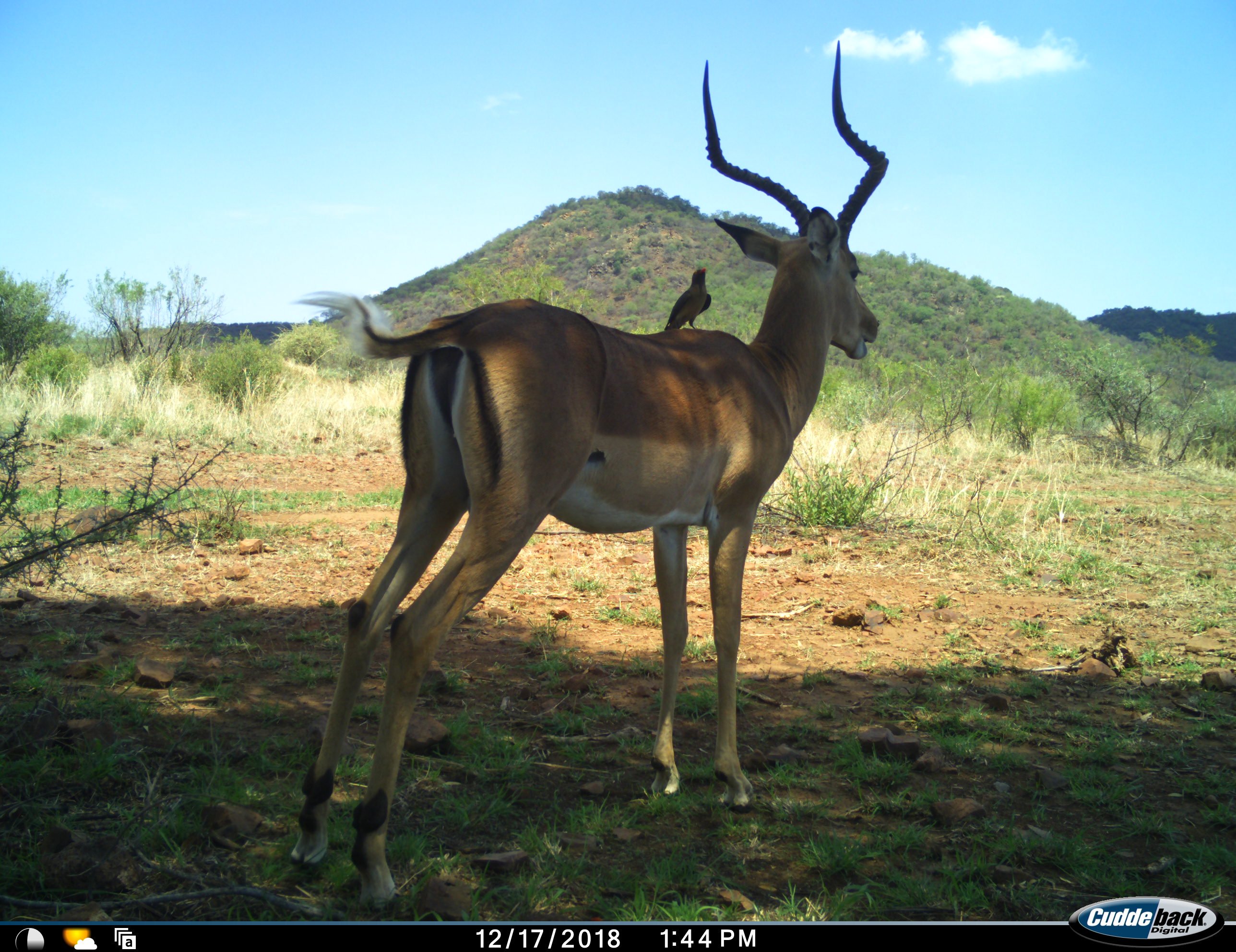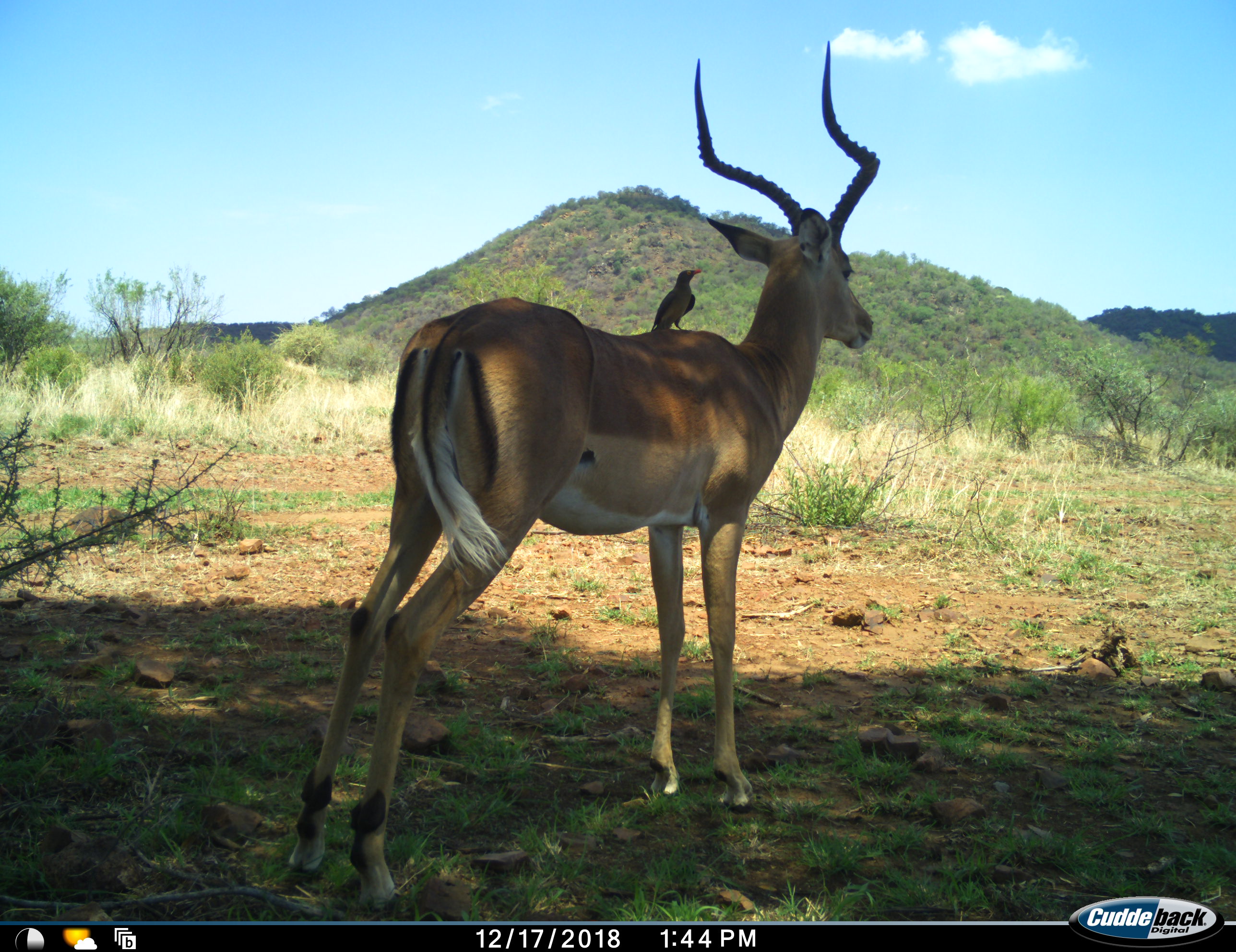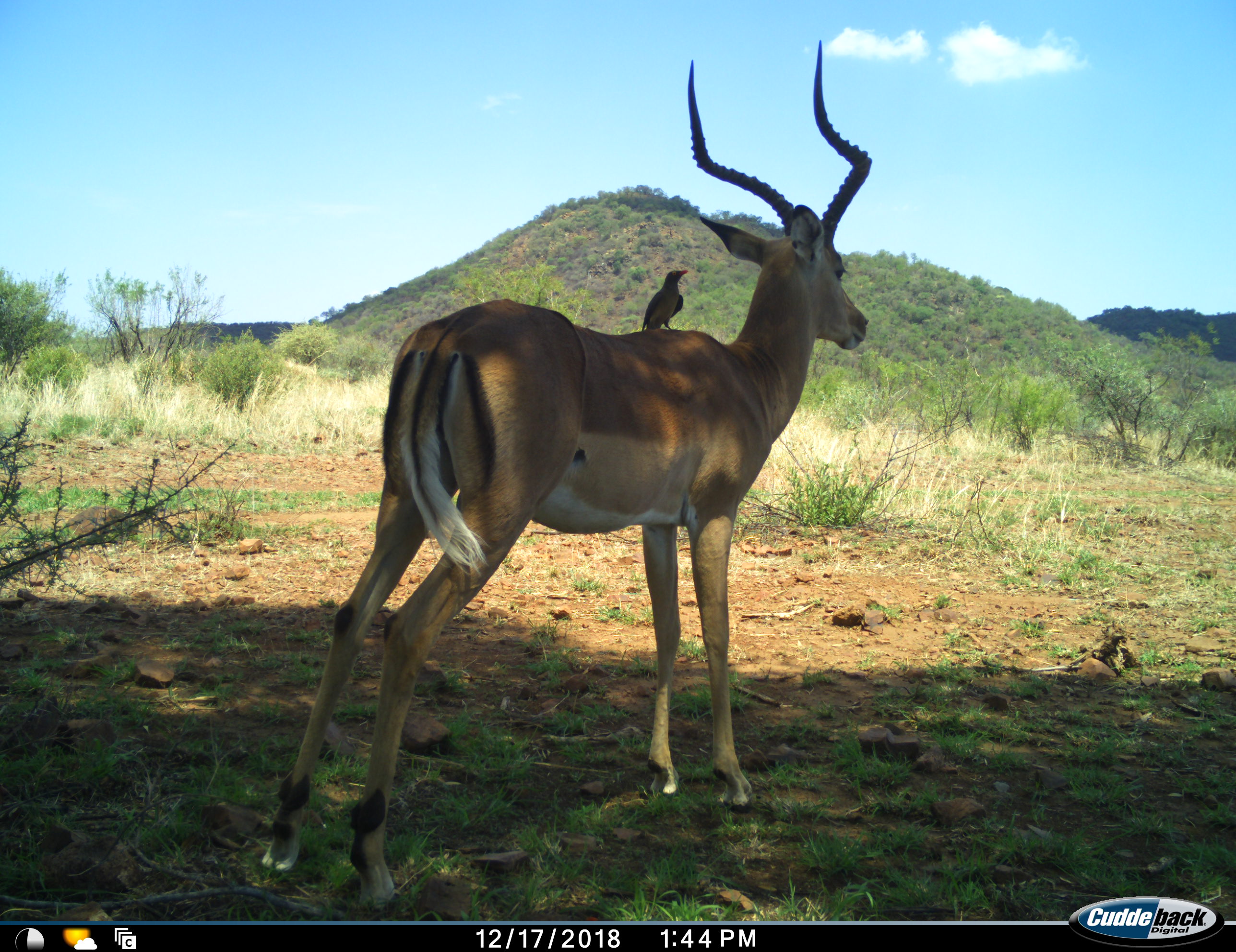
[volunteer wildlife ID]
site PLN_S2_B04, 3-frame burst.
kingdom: Animalia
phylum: Chordata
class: Aves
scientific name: Aves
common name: bird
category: birdother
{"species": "birdother (bird) (Aves)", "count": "1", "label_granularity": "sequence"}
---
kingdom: Animalia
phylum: Chordata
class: Mammalia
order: Artiodactyla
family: Bovidae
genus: Aepyceros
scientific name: Aepyceros melampus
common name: impala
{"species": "impala (Aepyceros melampus)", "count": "1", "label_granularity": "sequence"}